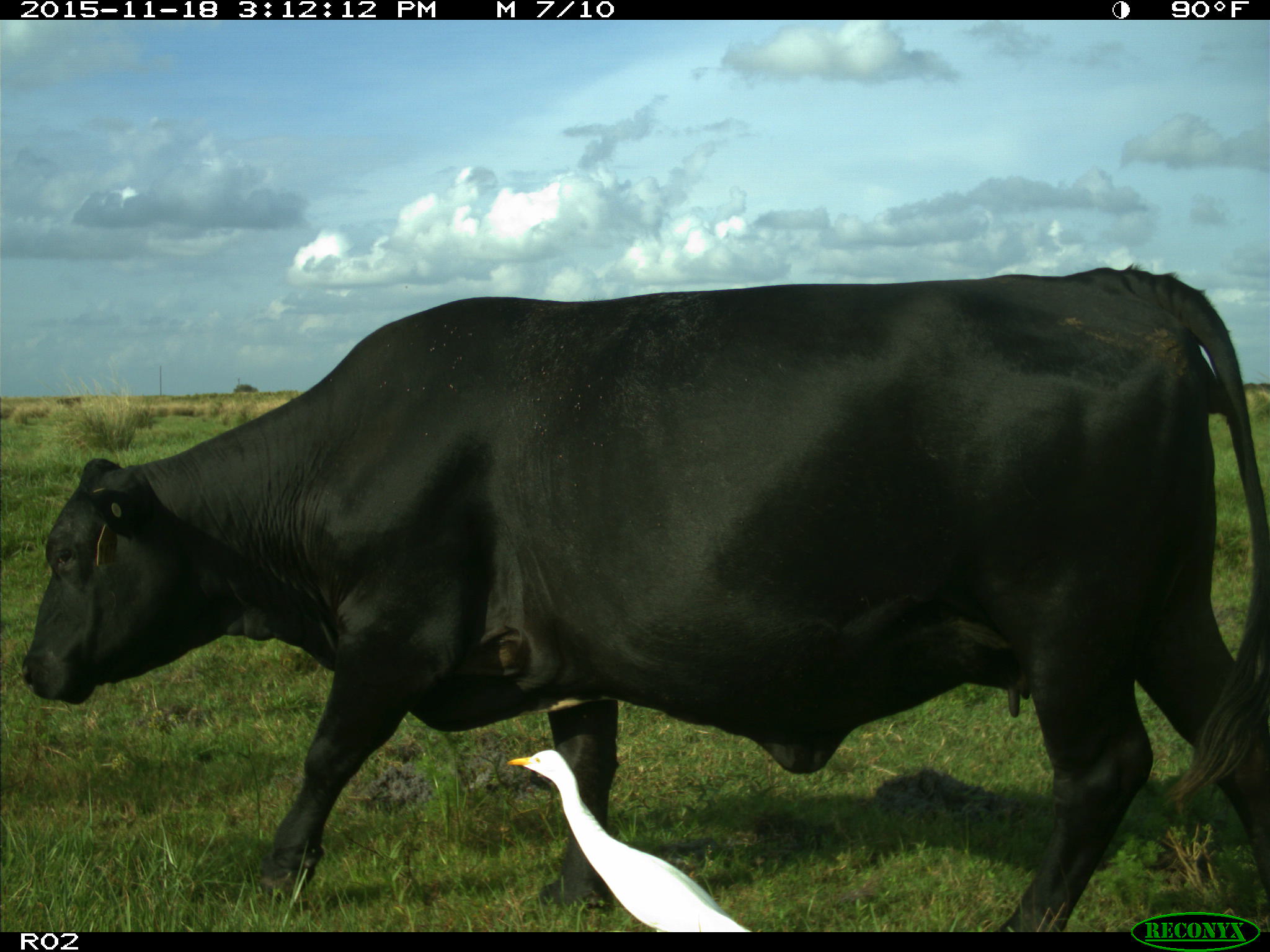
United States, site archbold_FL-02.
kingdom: Animalia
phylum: Chordata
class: Mammalia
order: Artiodactyla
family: Bovidae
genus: Bos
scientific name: Bos taurus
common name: domestic cow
Bos taurus (domestic cow).